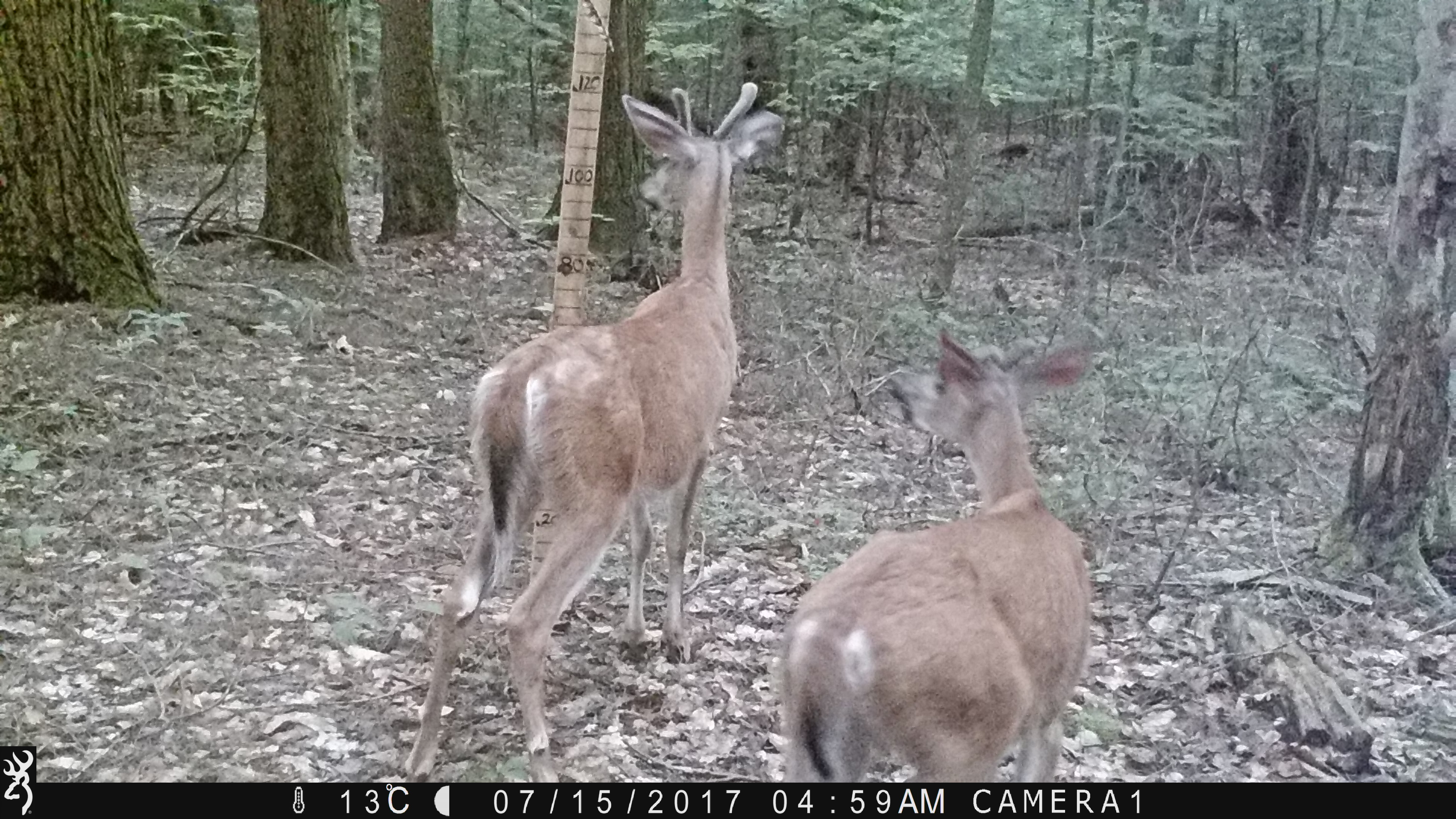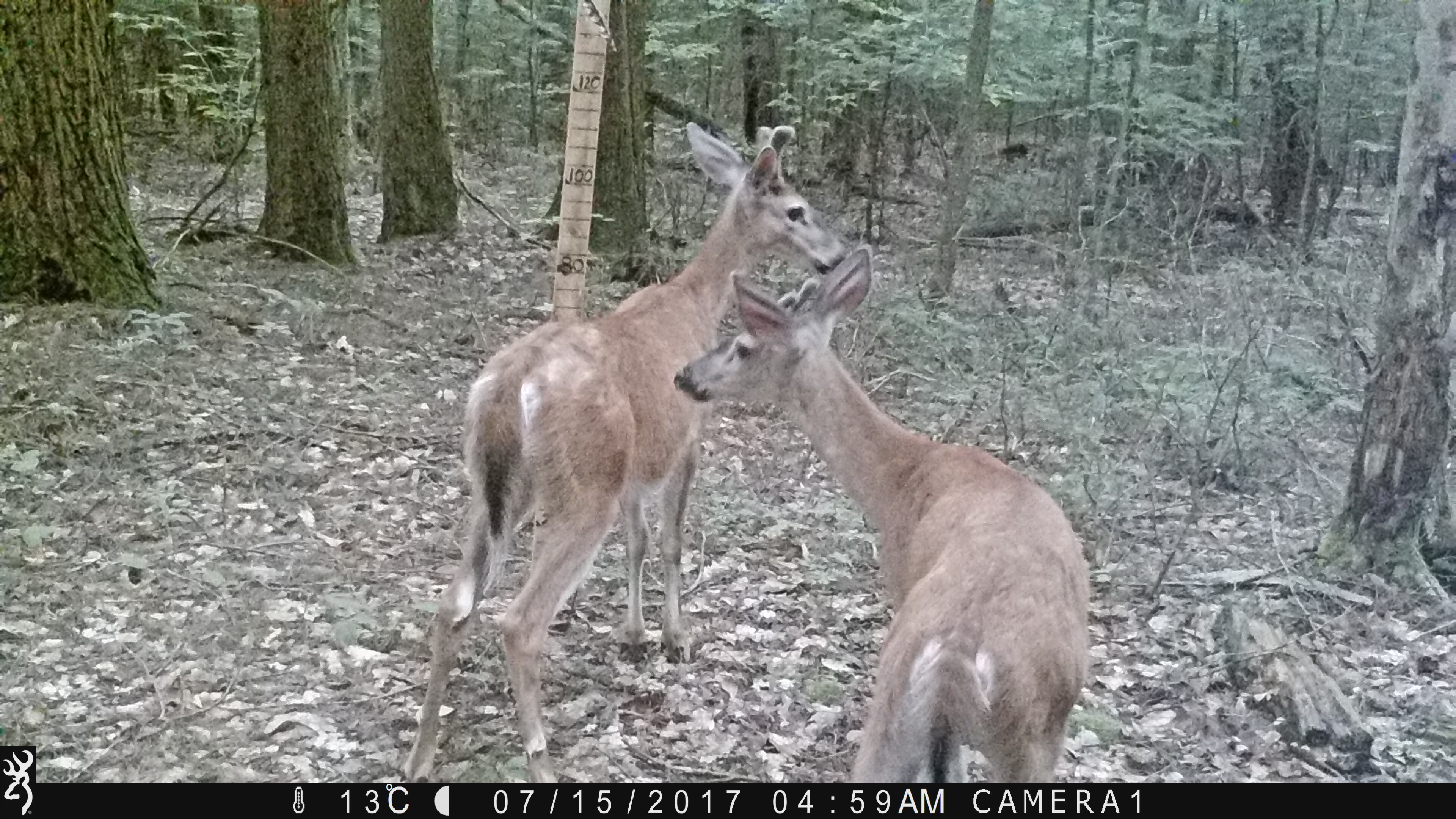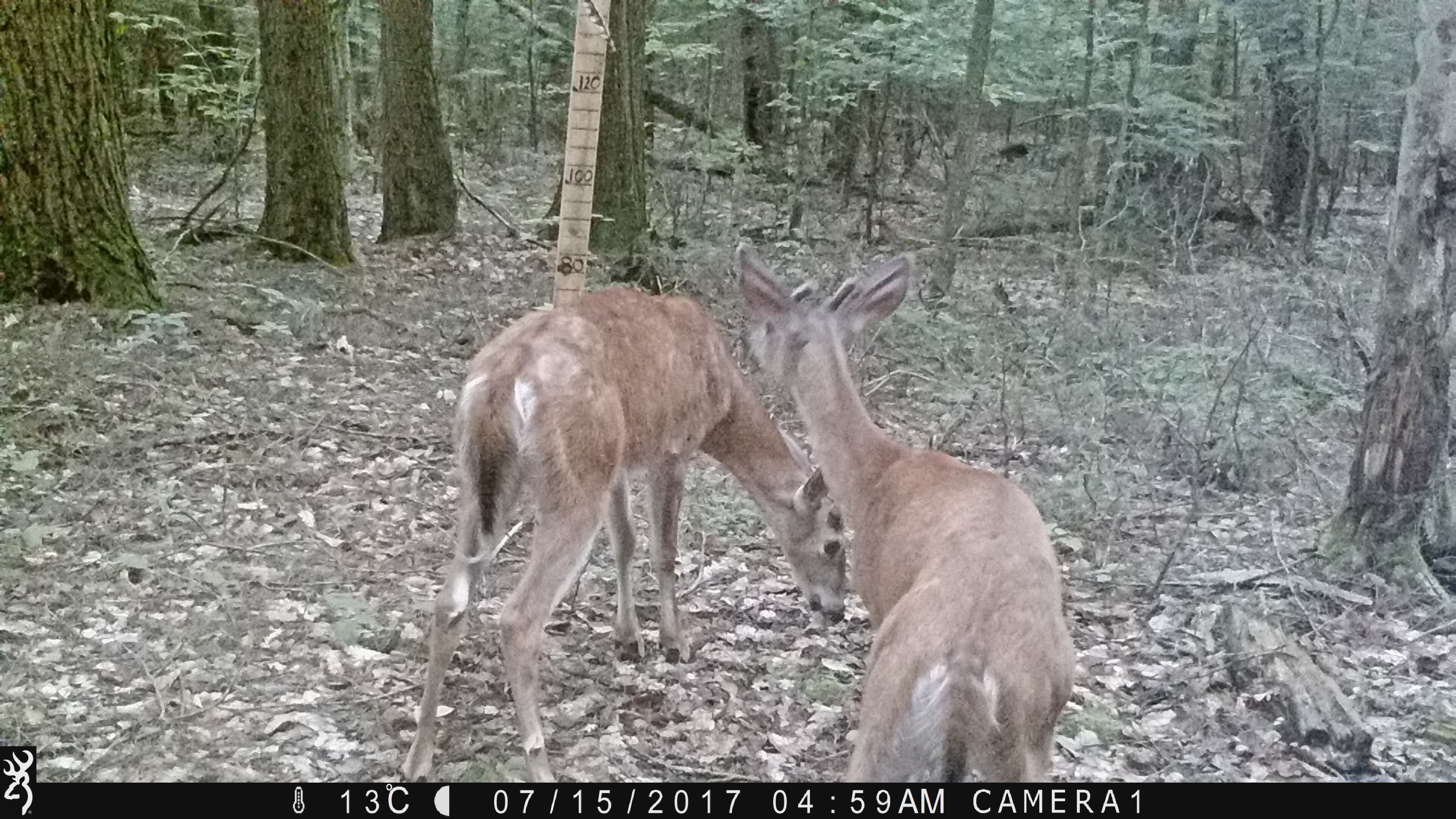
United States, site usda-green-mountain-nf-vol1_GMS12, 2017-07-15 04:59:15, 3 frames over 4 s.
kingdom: Animalia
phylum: Chordata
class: Mammalia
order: Artiodactyla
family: Cervidae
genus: Odocoileus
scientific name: Odocoileus virginianus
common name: white-tailed deer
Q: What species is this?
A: White-tailed deer (Odocoileus virginianus).